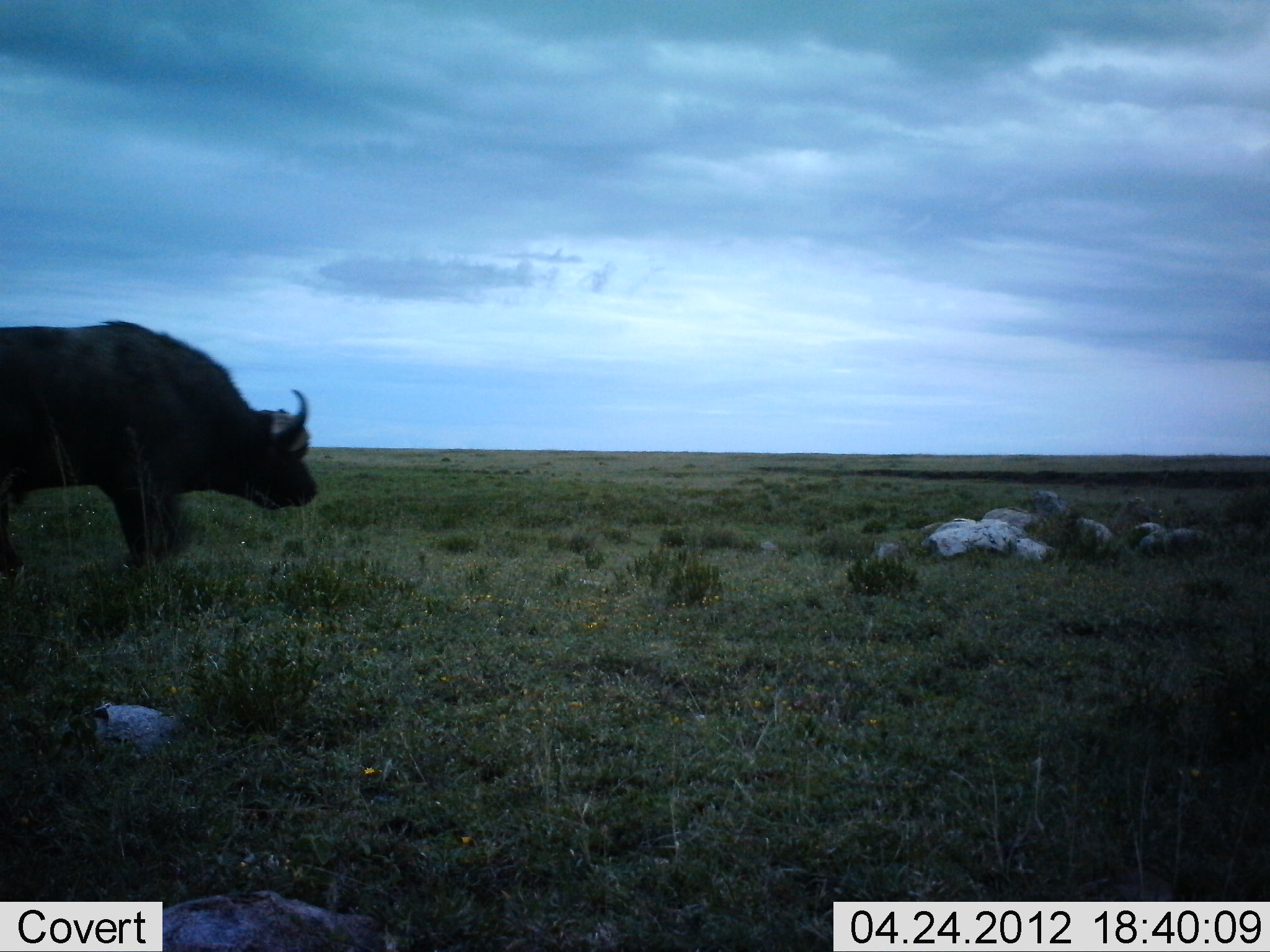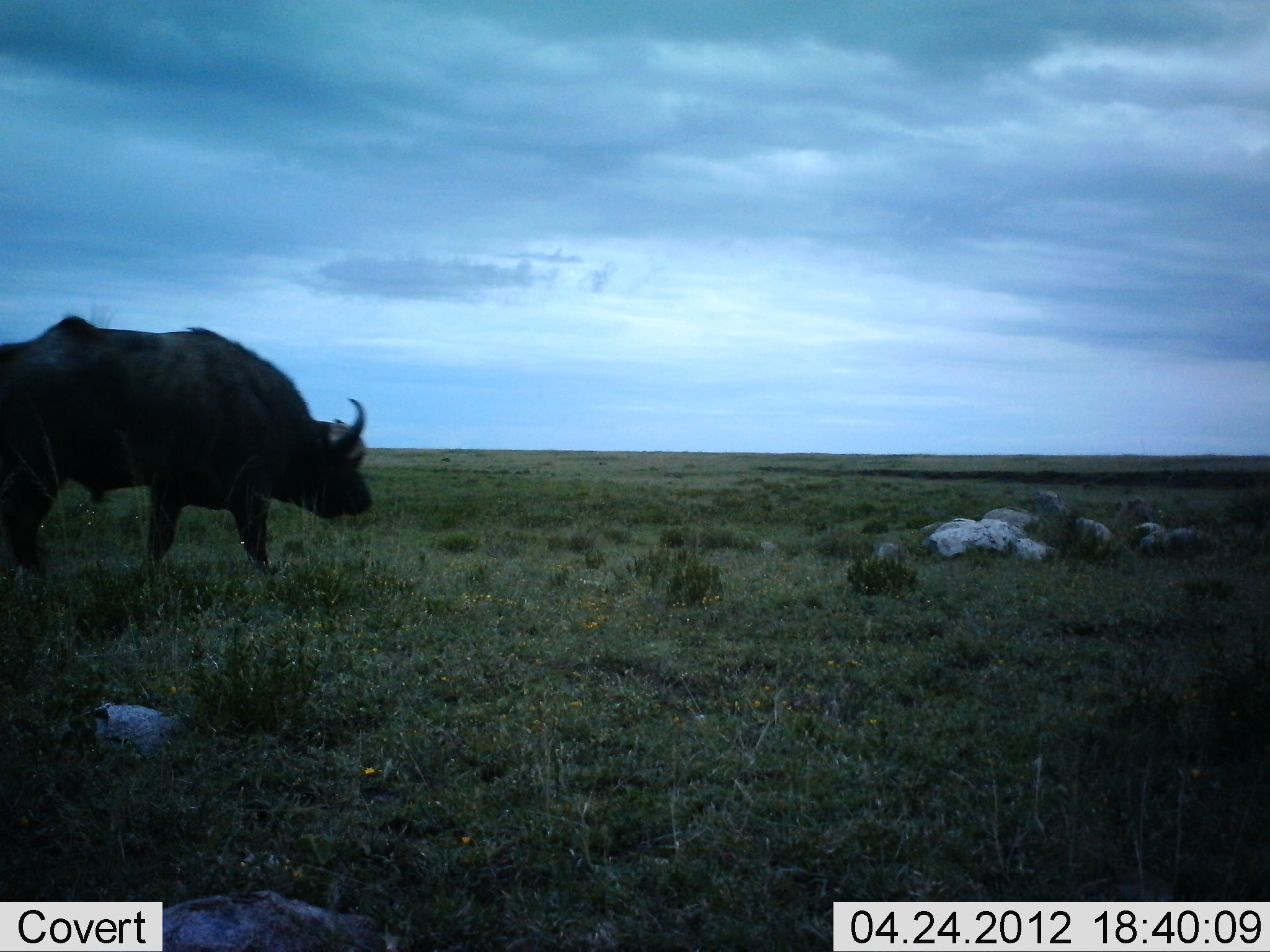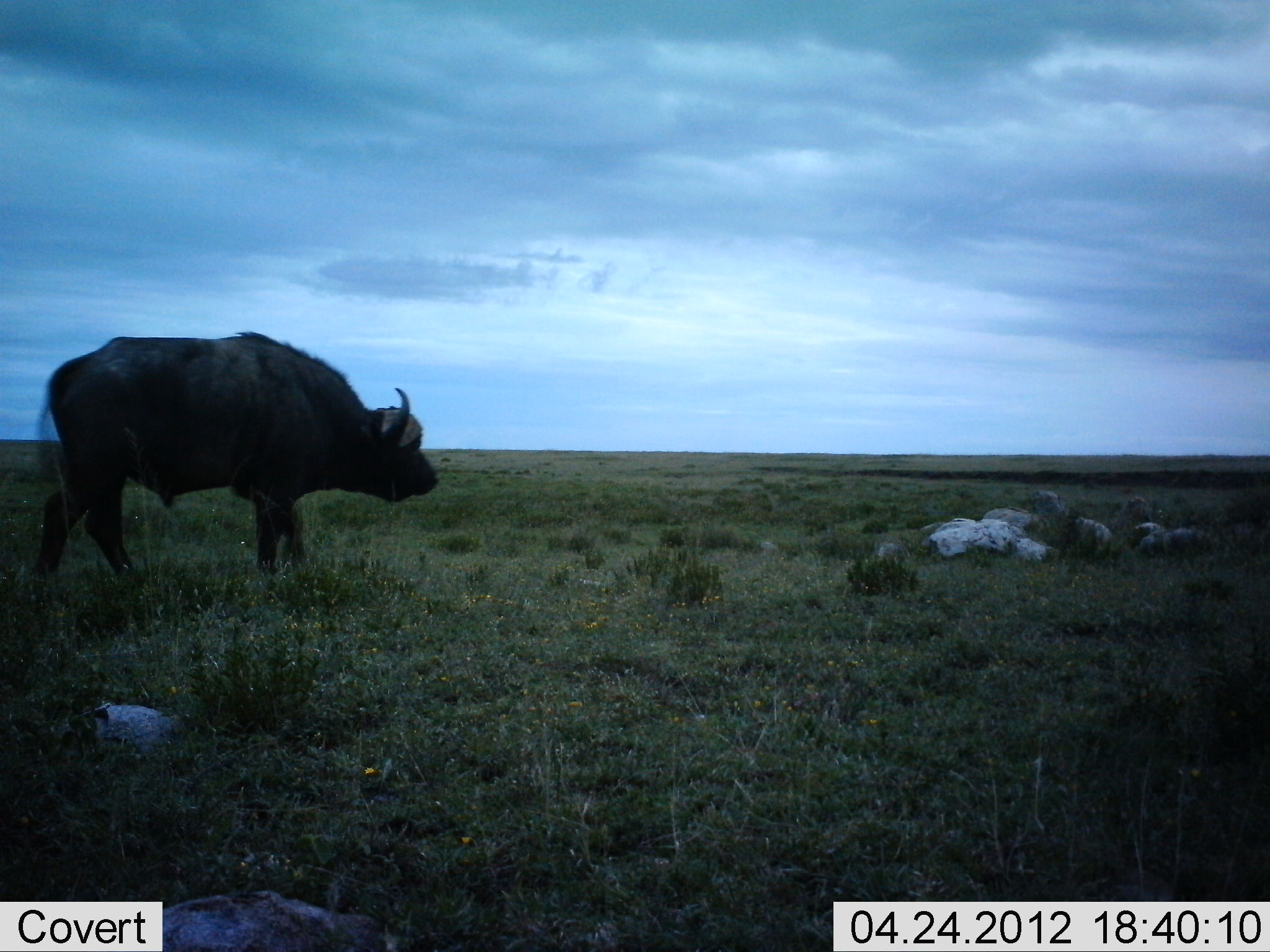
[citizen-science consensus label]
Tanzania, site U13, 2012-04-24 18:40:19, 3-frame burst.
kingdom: Animalia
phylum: Chordata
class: Mammalia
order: Artiodactyla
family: Bovidae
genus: Syncerus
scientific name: Syncerus caffer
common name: cape buffalo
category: buffalo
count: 1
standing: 8%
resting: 0%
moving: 96%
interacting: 0%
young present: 0%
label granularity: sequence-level